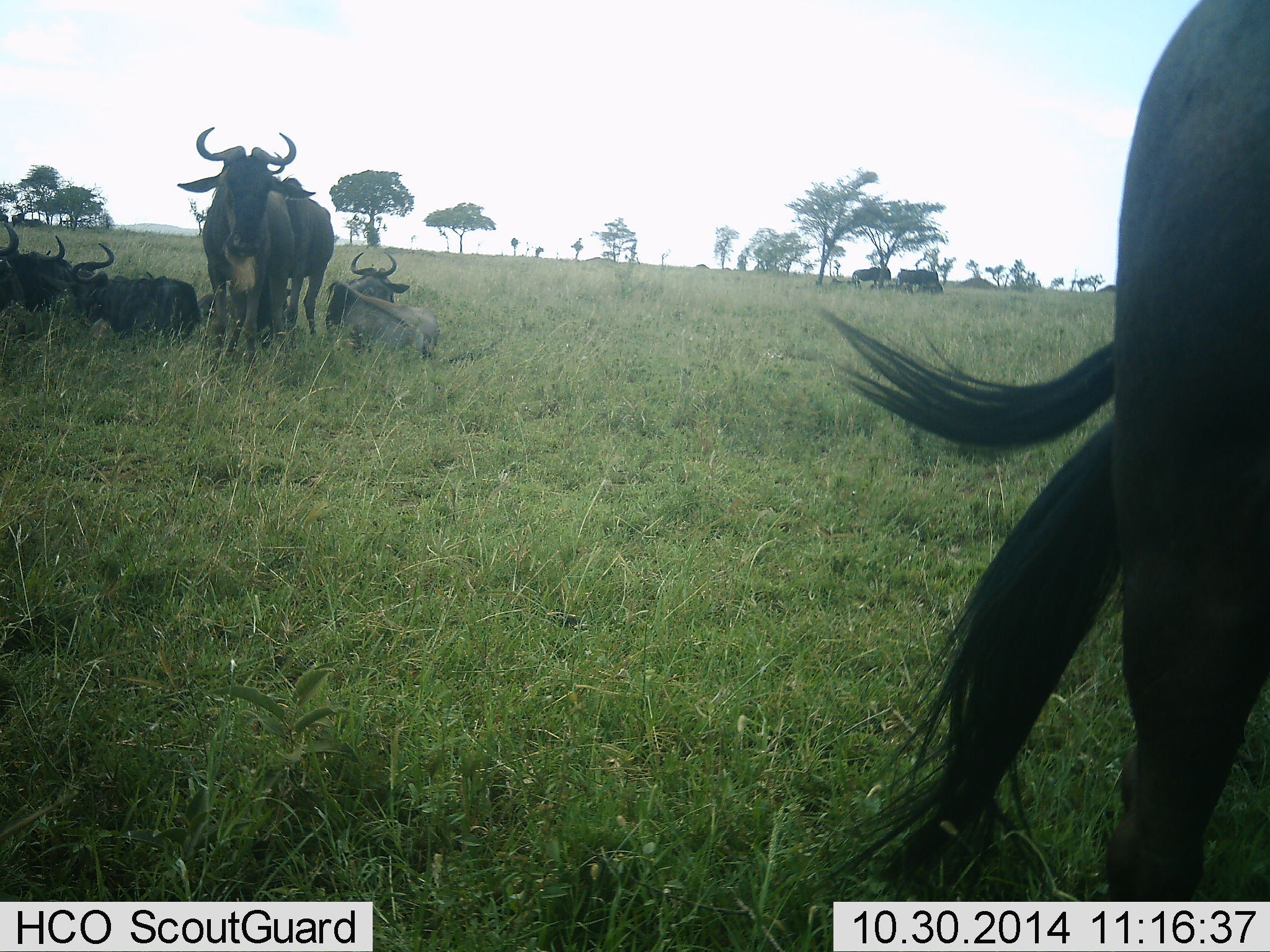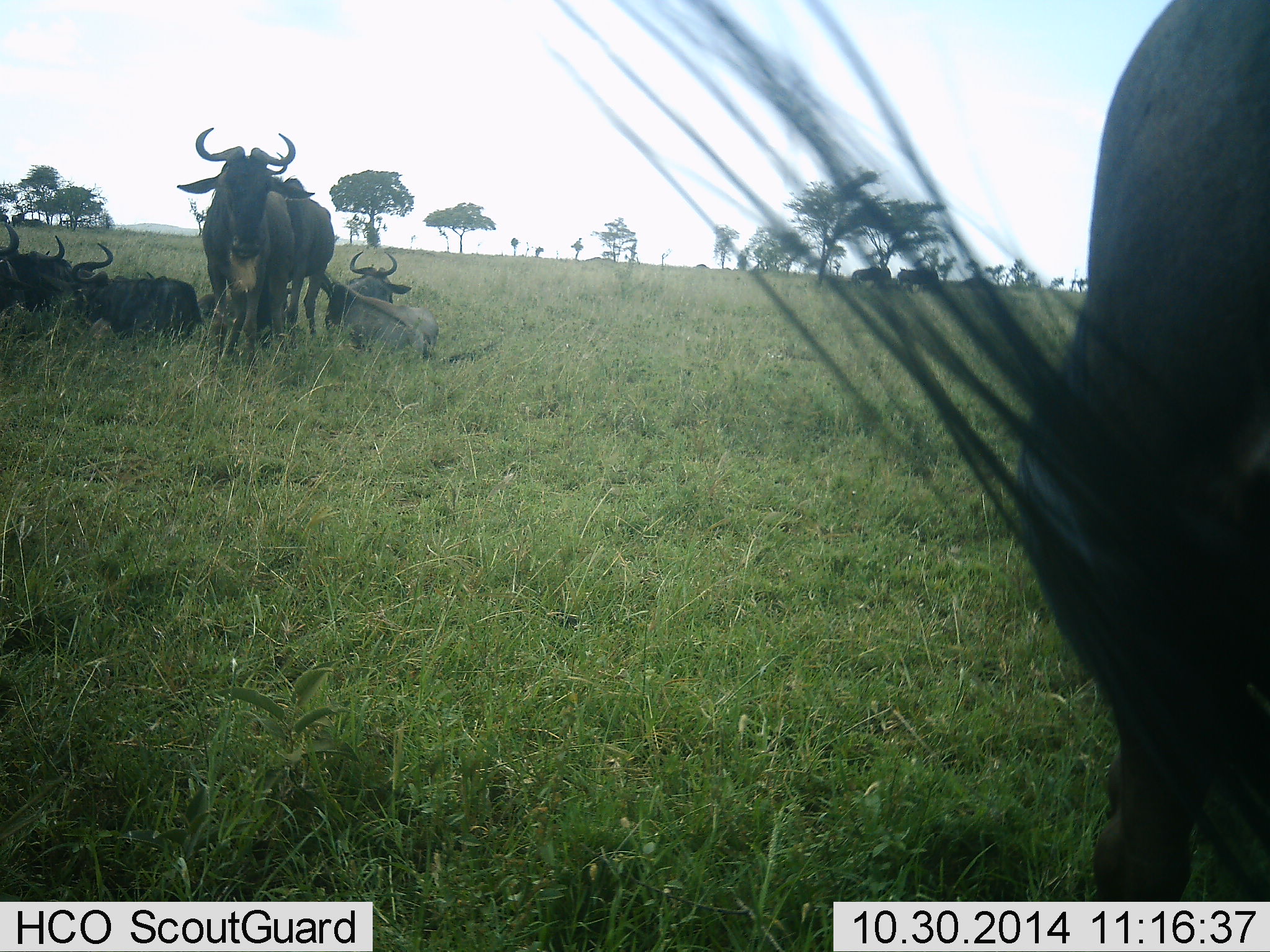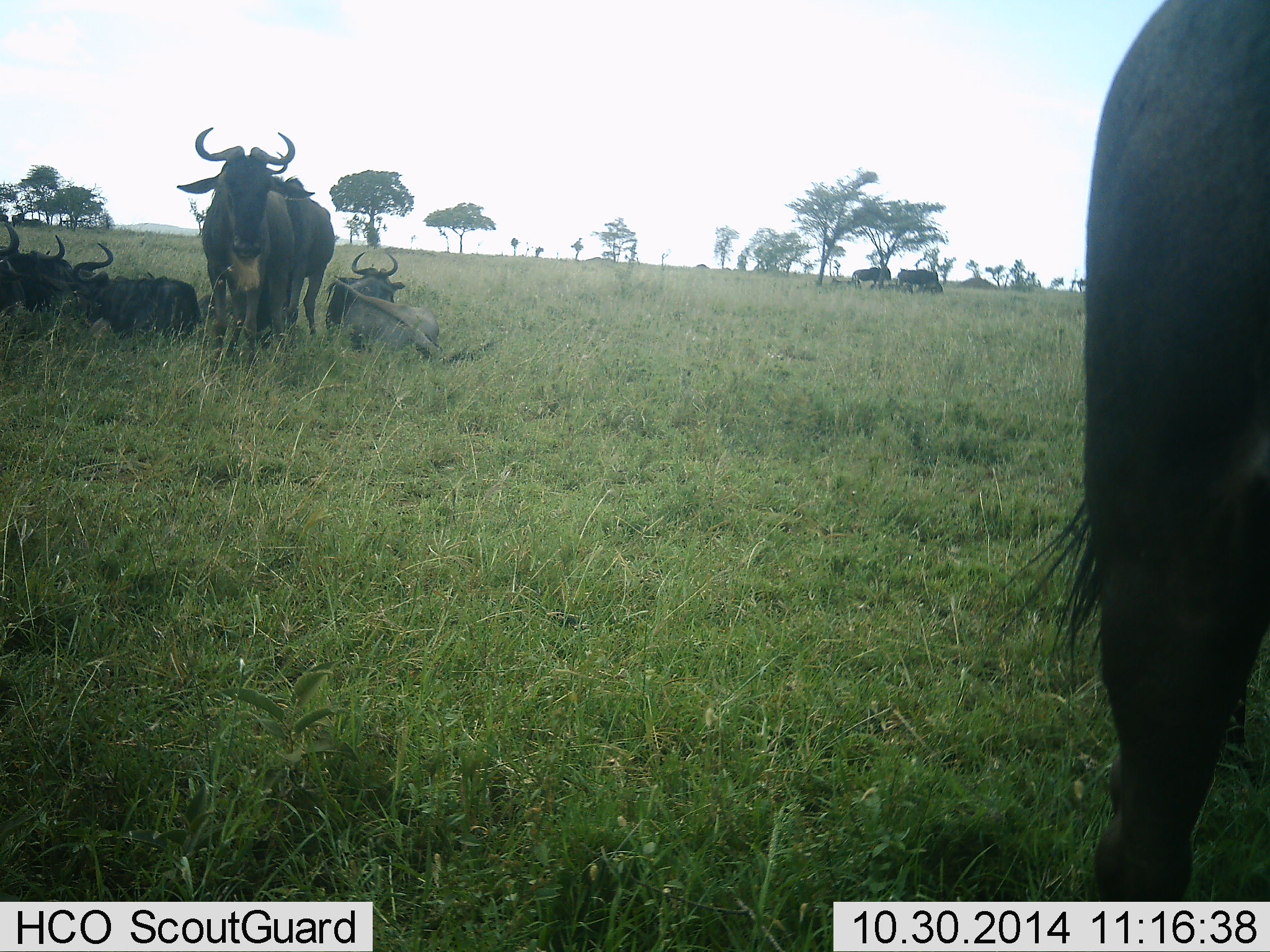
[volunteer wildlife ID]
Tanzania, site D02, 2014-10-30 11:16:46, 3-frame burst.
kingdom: Animalia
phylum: Chordata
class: Mammalia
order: Artiodactyla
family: Bovidae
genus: Connochaetes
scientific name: Connochaetes taurinus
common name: blue wildebeest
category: wildebeest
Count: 6.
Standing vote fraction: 80%.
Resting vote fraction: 90%.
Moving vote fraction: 10%.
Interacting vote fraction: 0%.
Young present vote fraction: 0%.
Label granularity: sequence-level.